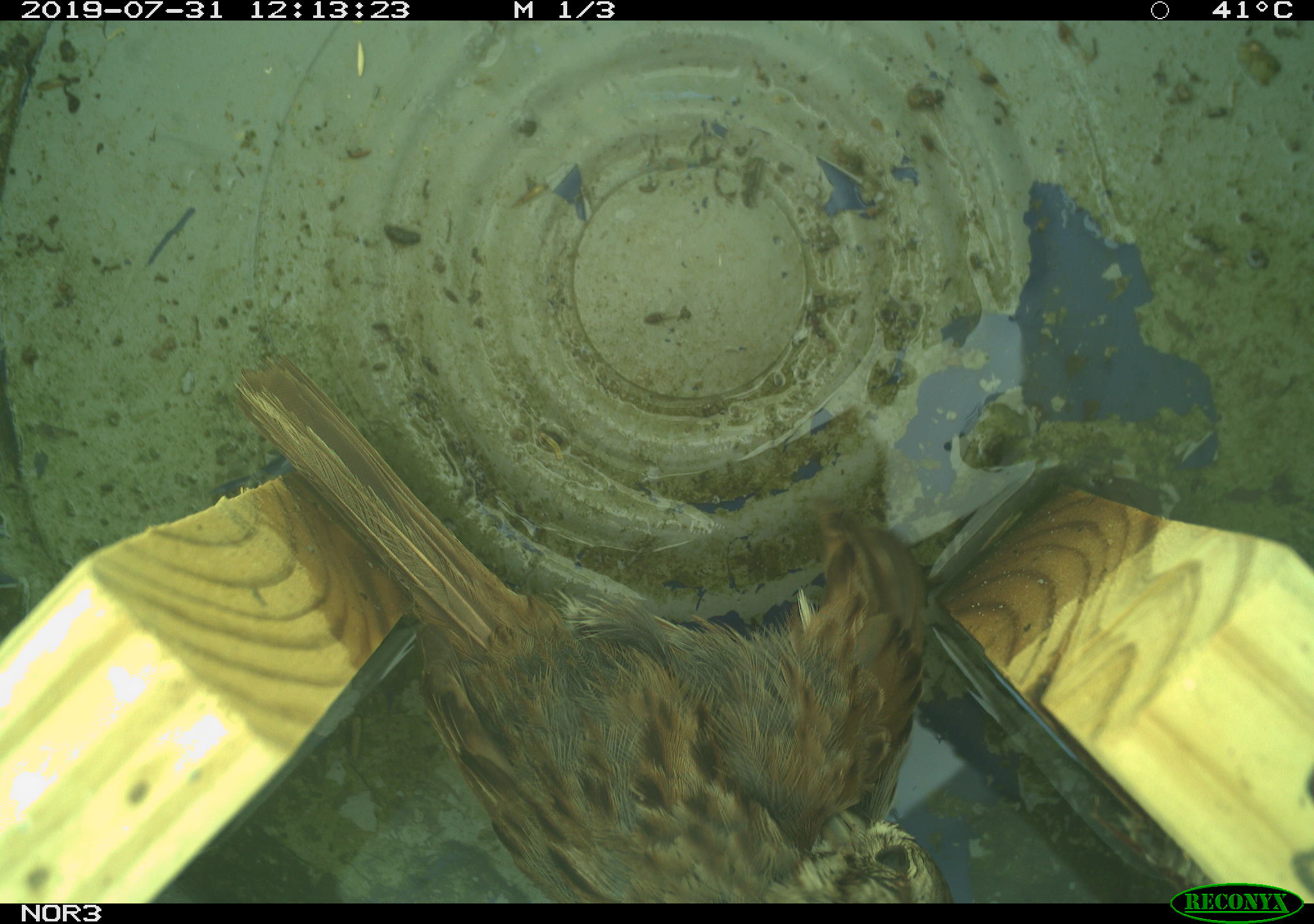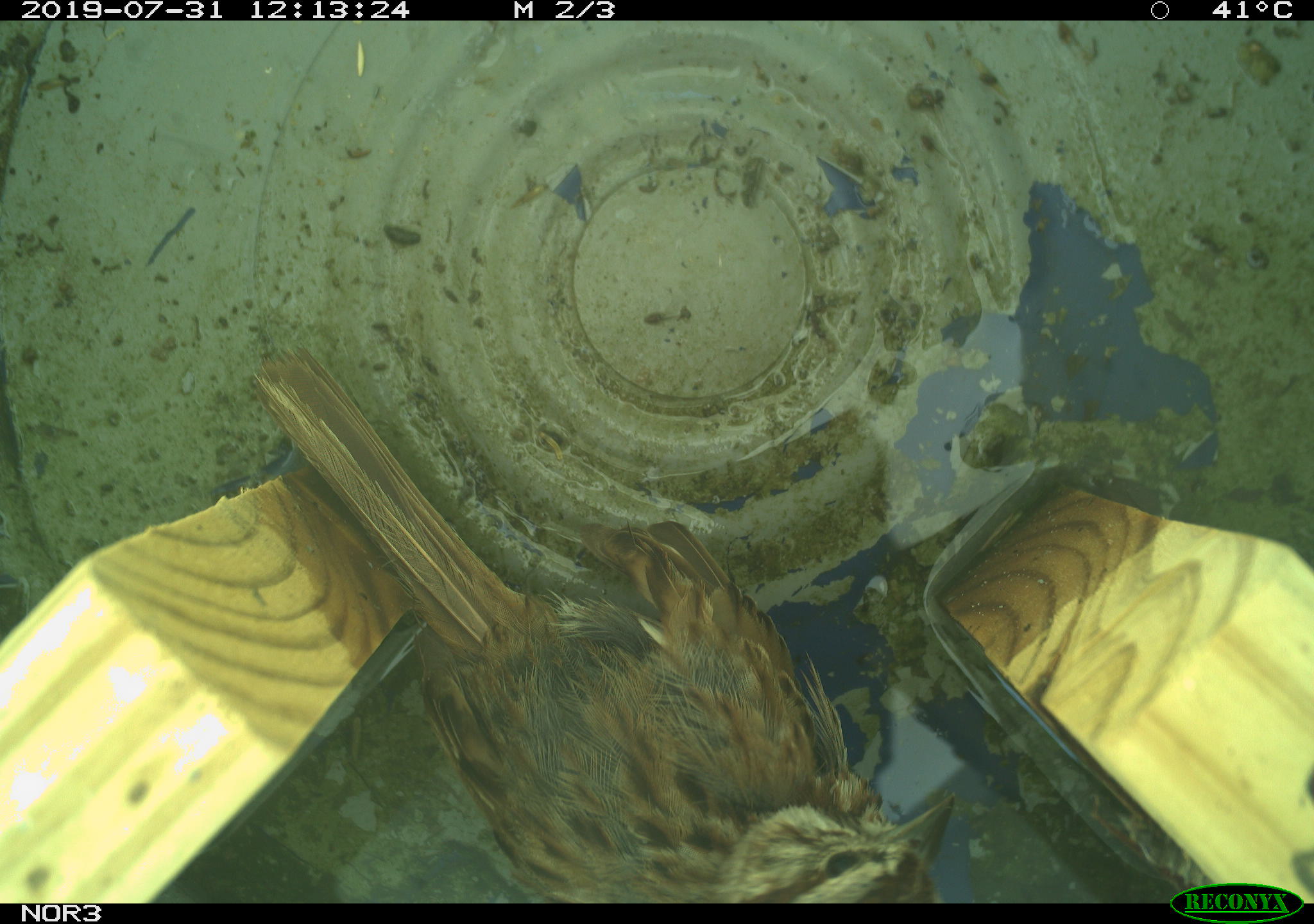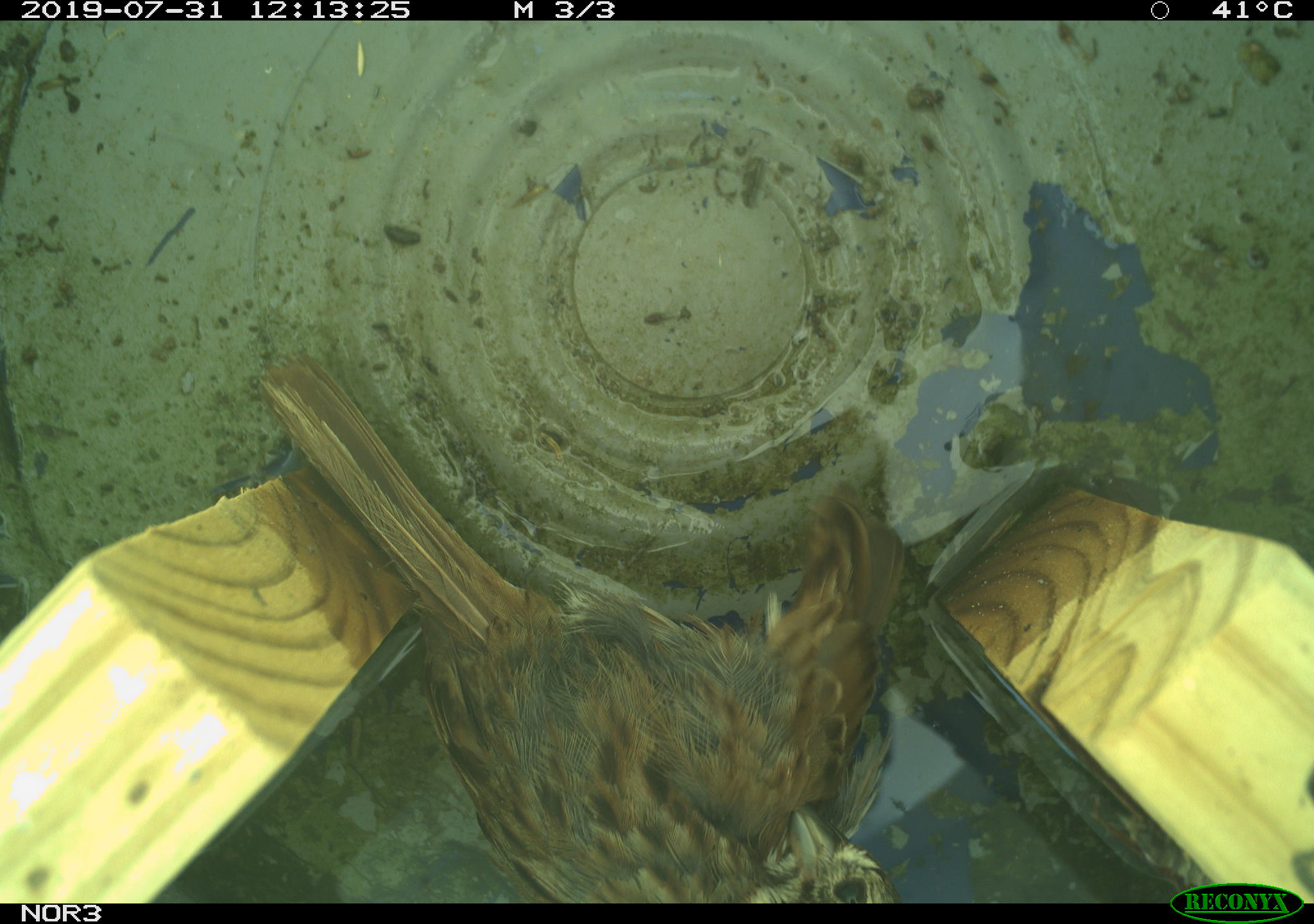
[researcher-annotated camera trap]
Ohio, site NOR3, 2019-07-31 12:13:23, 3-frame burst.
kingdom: Animalia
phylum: Chordata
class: Aves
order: Passeriformes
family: Passerellidae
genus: Melospiza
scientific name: Melospiza melodia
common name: song sparrow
Song sparrow (Melospiza melodia).